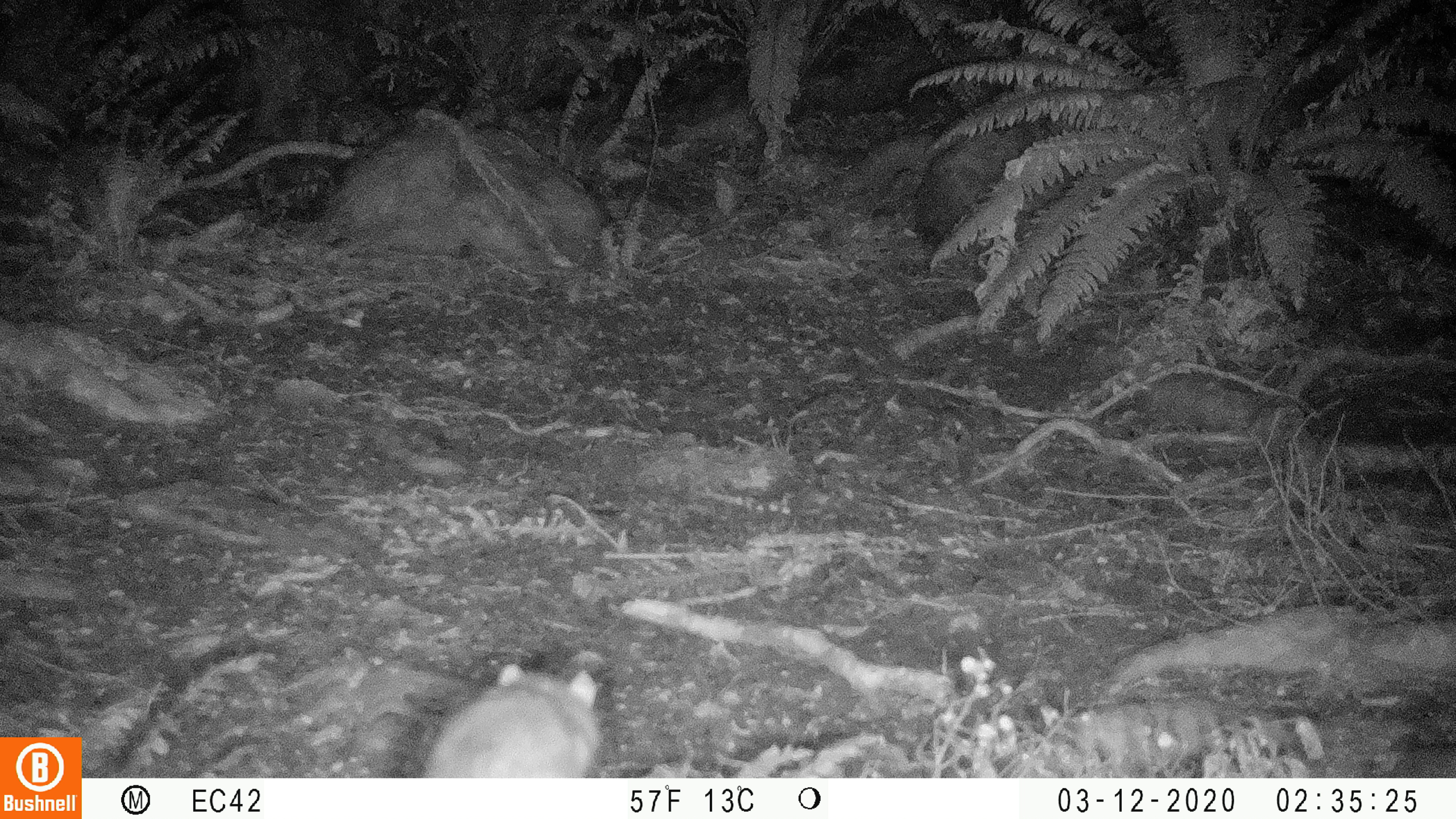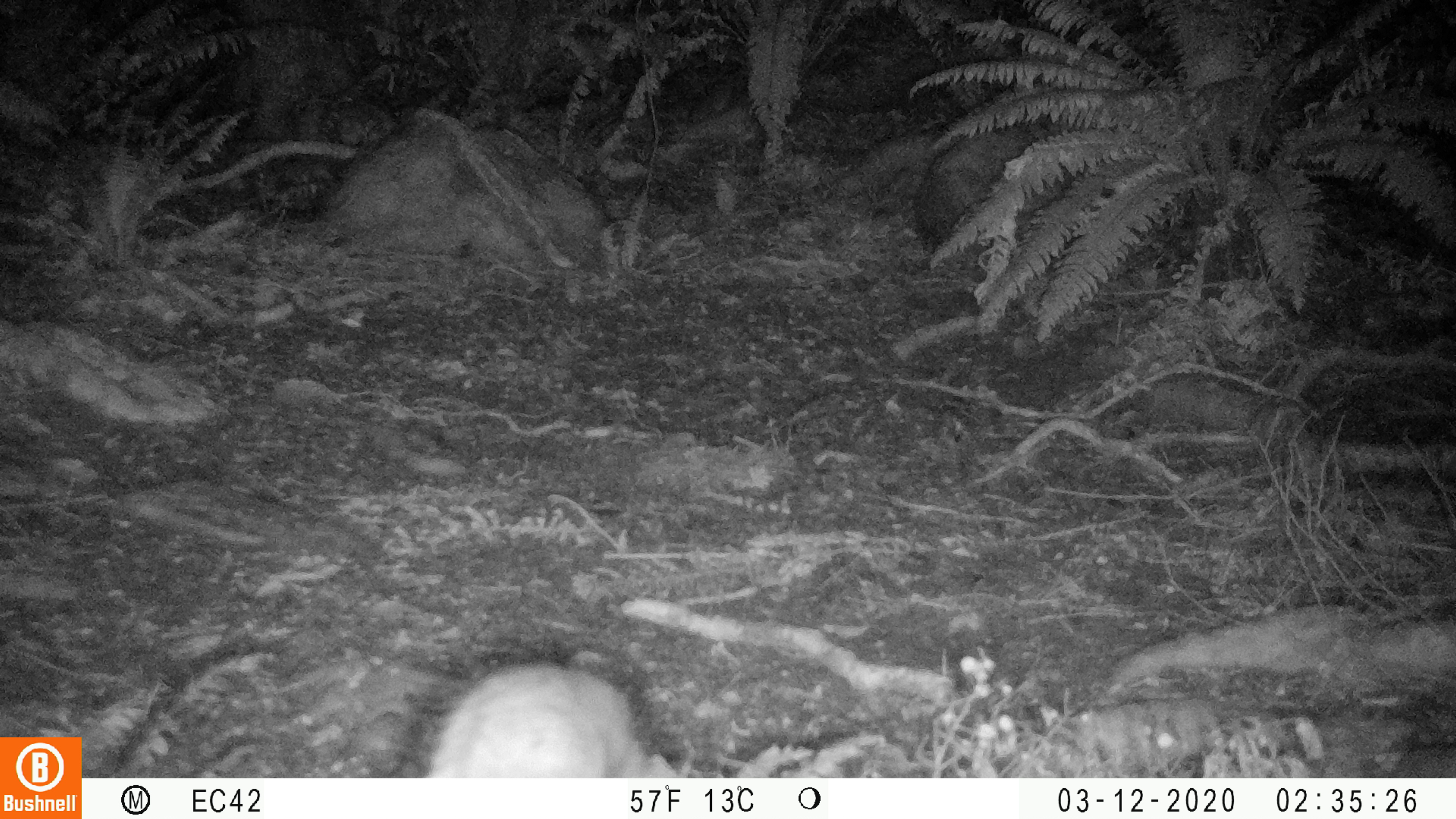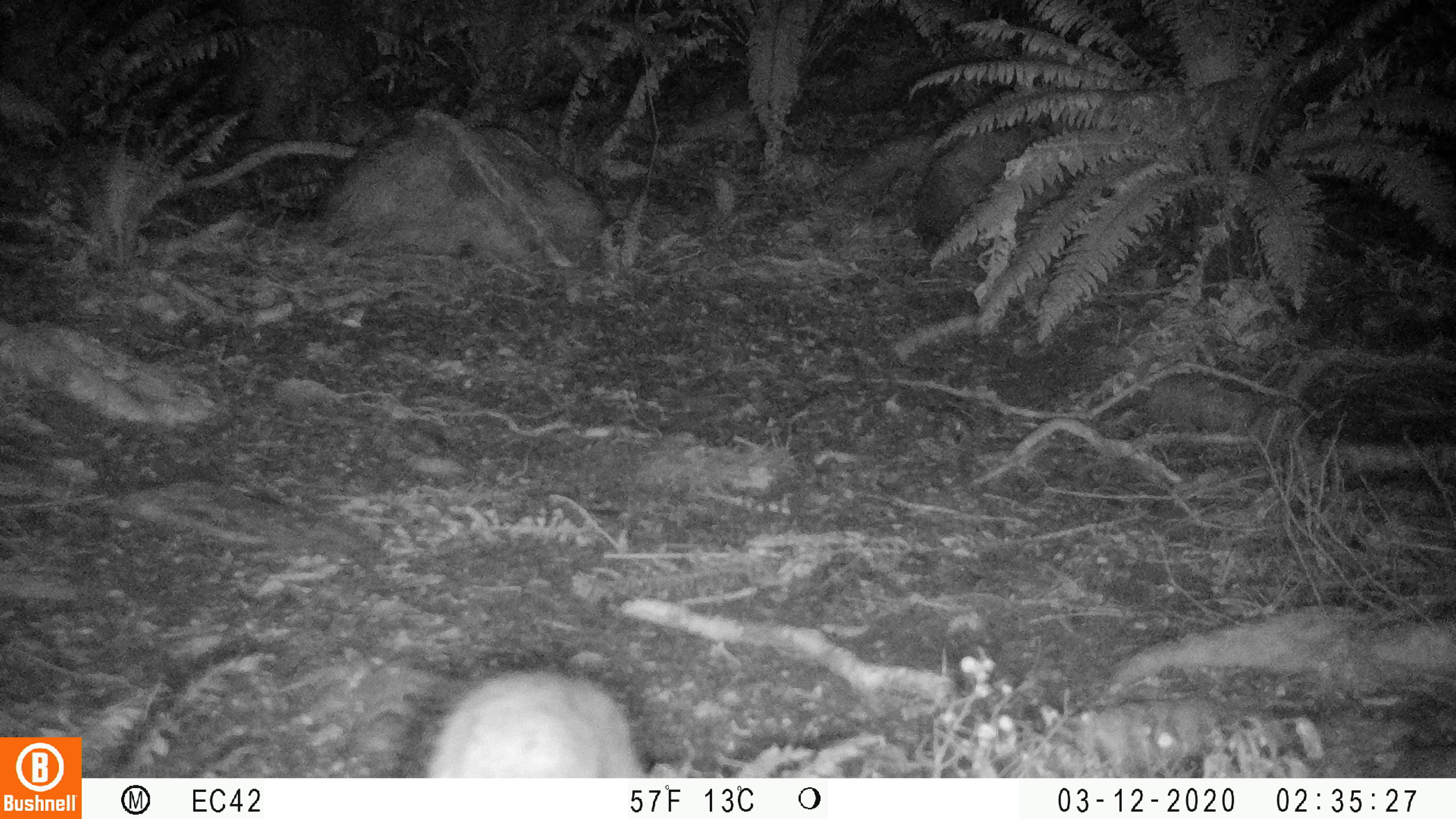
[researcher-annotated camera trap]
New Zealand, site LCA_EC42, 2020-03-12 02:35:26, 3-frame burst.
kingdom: Animalia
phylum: Chordata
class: Mammalia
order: Rodentia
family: Muridae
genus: Rattus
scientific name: Rattus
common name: rat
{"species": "rat (Rattus)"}